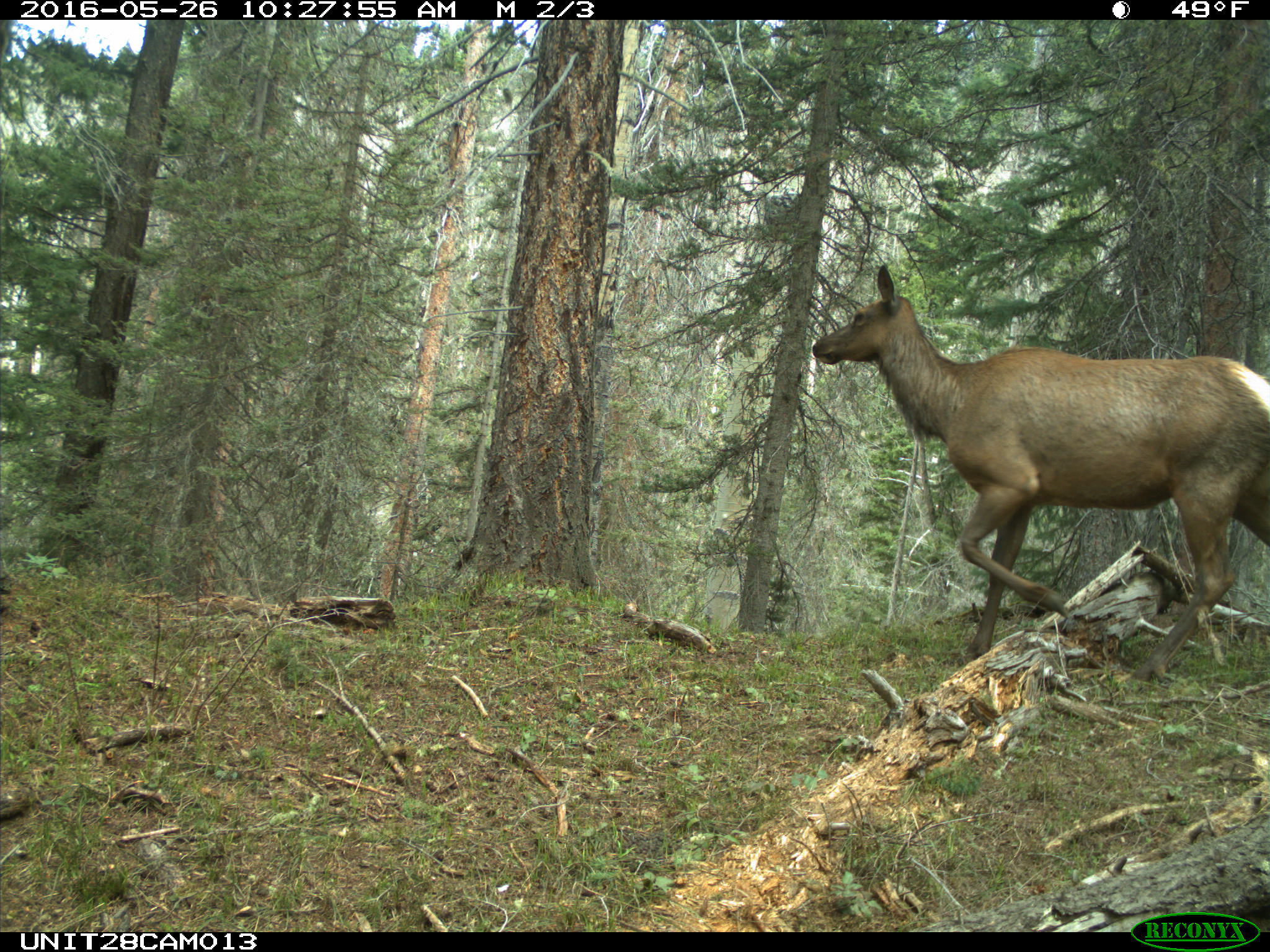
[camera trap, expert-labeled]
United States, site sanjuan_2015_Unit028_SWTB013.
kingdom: Animalia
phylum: Chordata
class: Mammalia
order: Artiodactyla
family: Cervidae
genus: Cervus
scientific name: Cervus elaphus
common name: red deer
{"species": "Cervus elaphus (red deer)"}